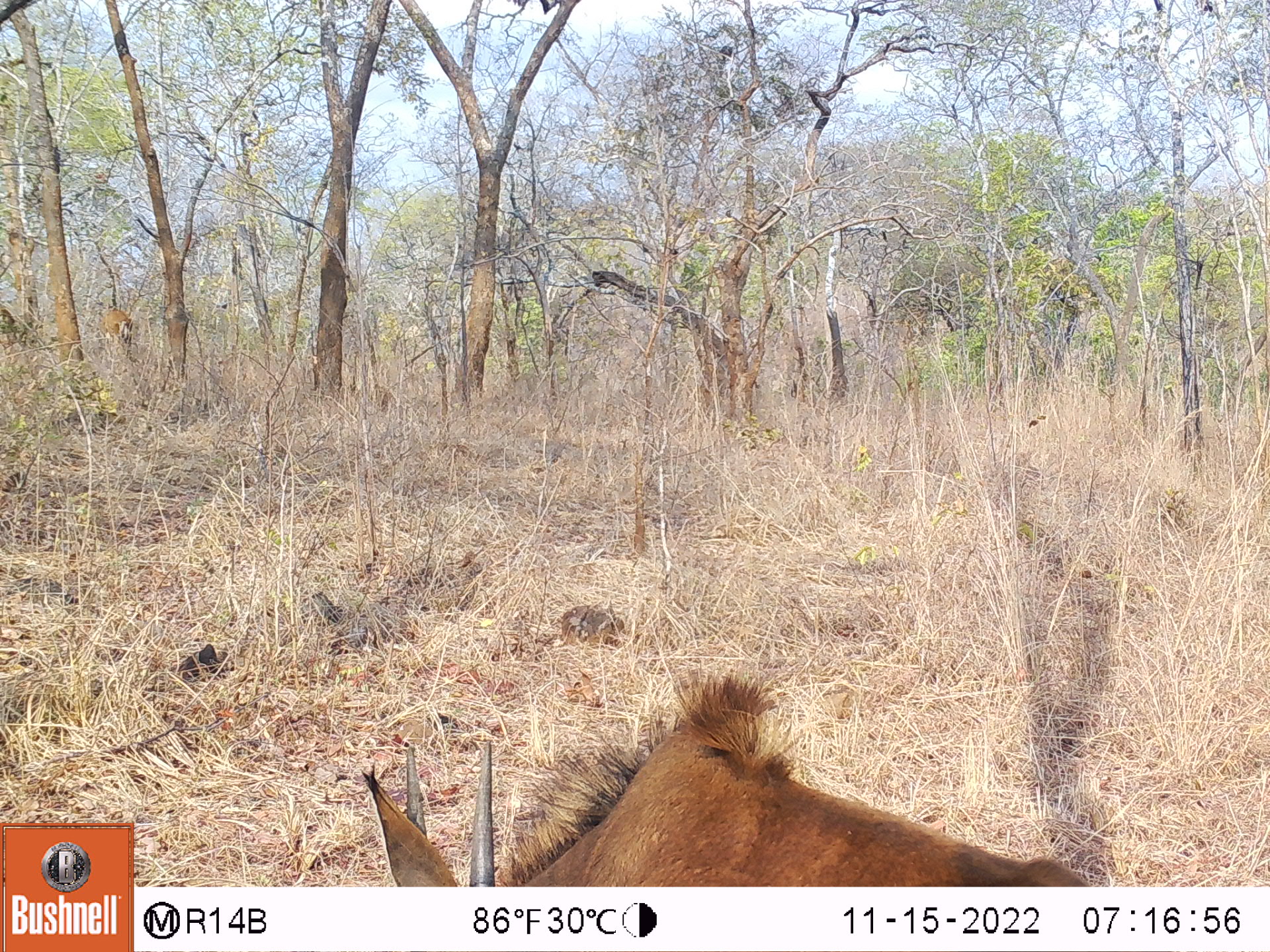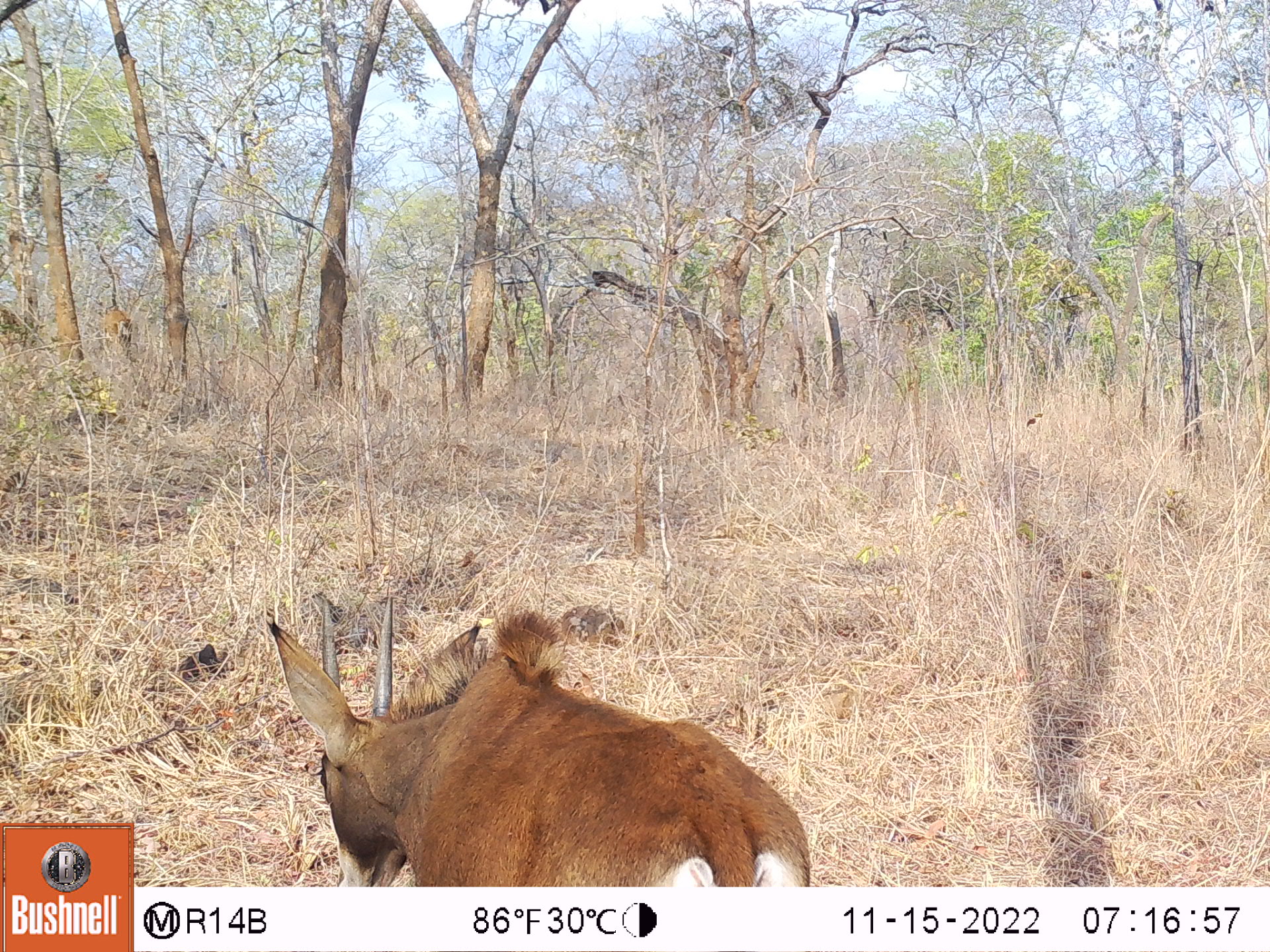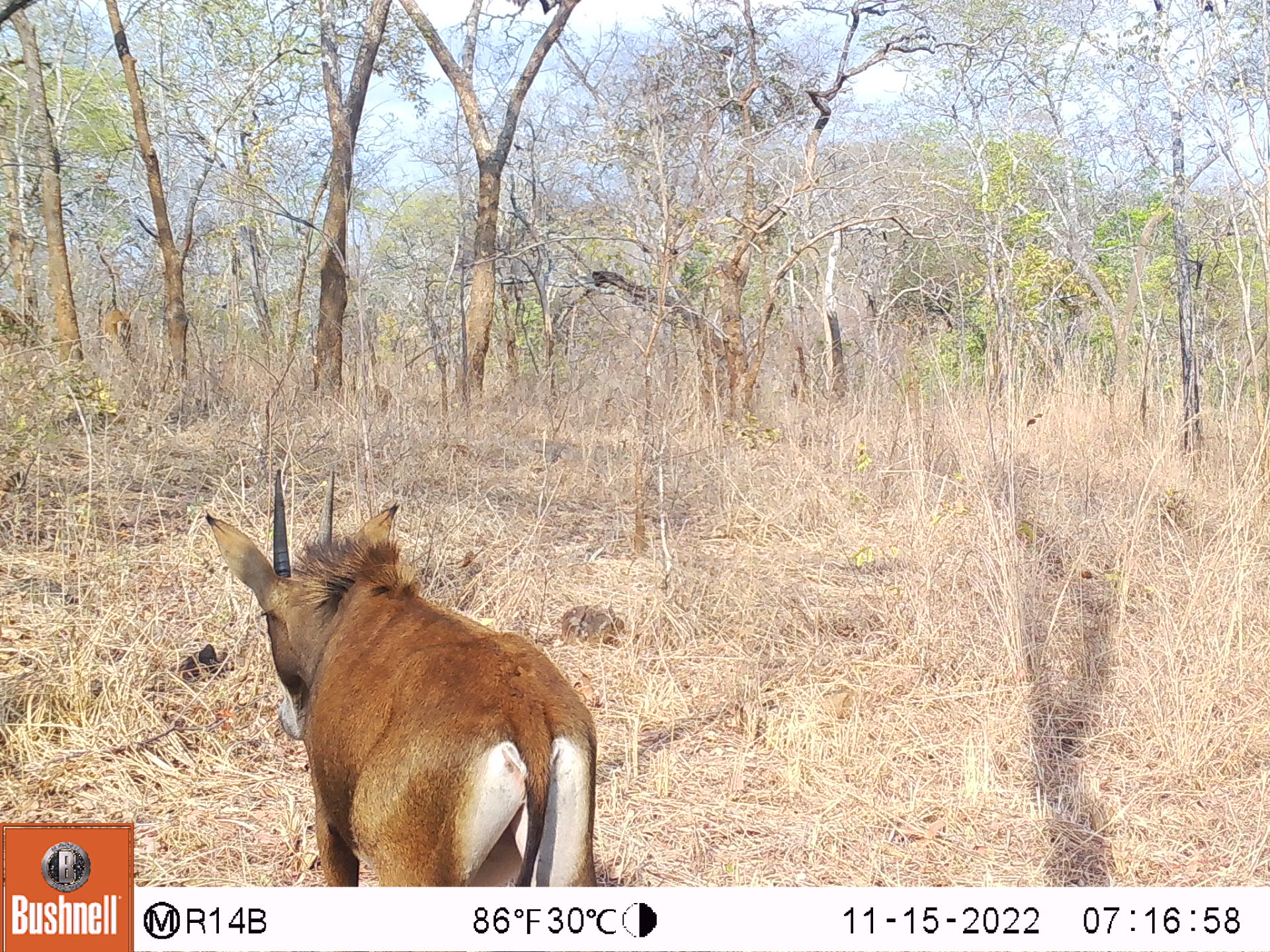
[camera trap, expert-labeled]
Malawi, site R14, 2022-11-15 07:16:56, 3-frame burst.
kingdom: Animalia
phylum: Chordata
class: Mammalia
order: Artiodactyla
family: Bovidae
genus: Hippotragus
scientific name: Hippotragus niger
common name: sable antelope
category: sable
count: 1